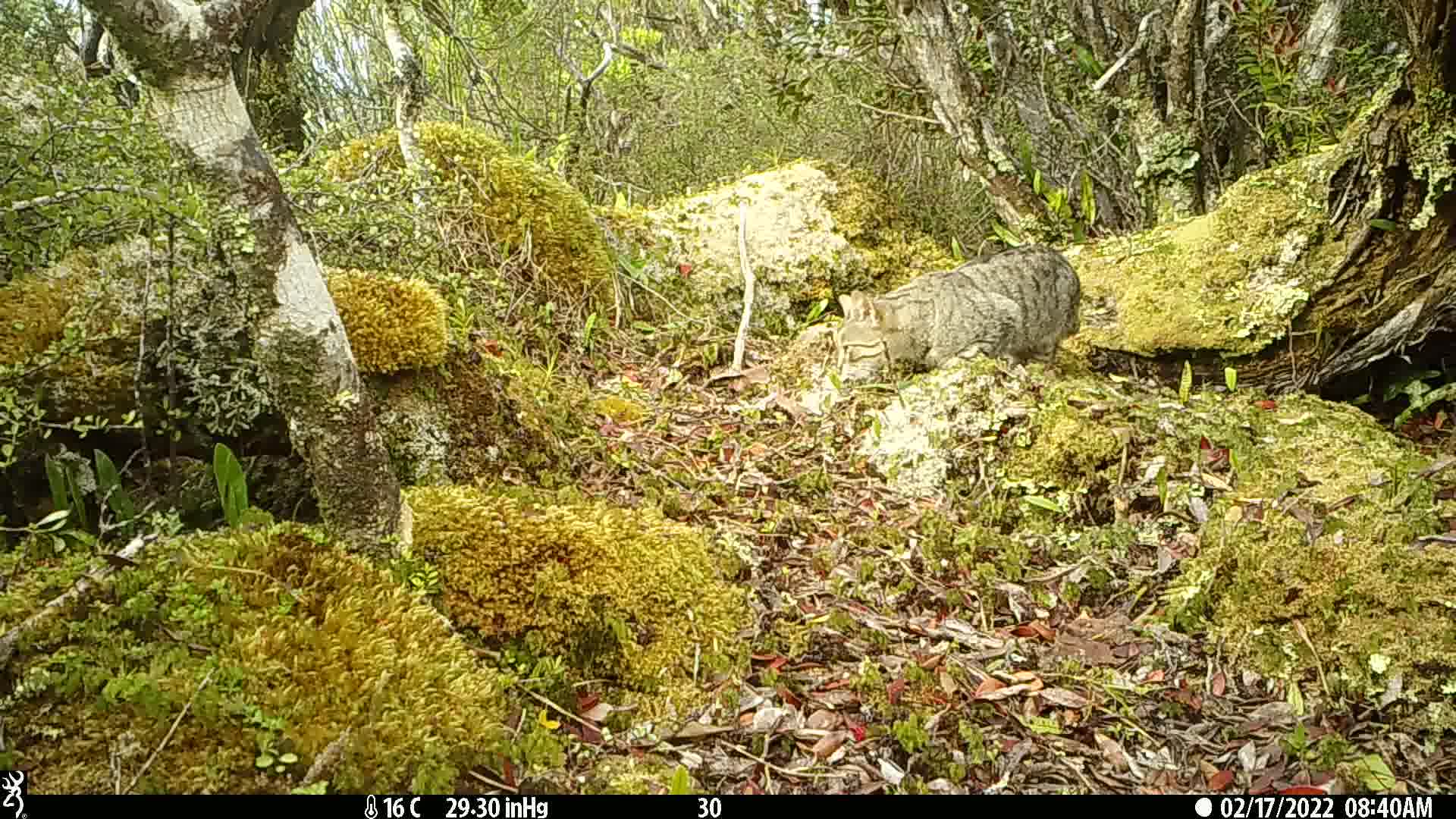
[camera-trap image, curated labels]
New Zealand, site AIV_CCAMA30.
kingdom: Animalia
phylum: Chordata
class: Mammalia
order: Carnivora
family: Felidae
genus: Felis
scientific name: Felis catus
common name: domestic cat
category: cat